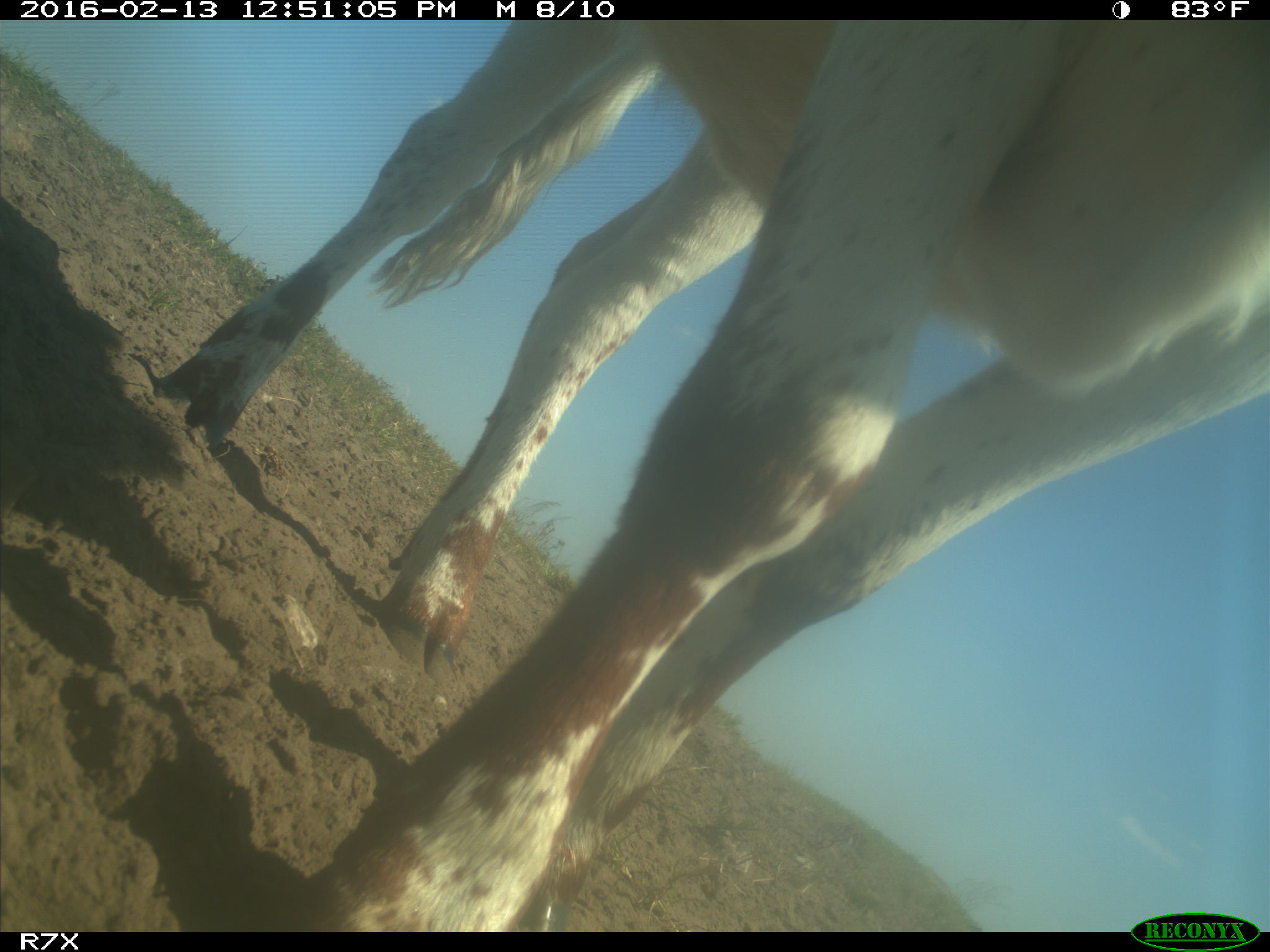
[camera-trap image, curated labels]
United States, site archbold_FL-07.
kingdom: Animalia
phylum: Chordata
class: Mammalia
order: Artiodactyla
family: Bovidae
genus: Bos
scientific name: Bos taurus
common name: domestic cow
Bos taurus (domestic cow).